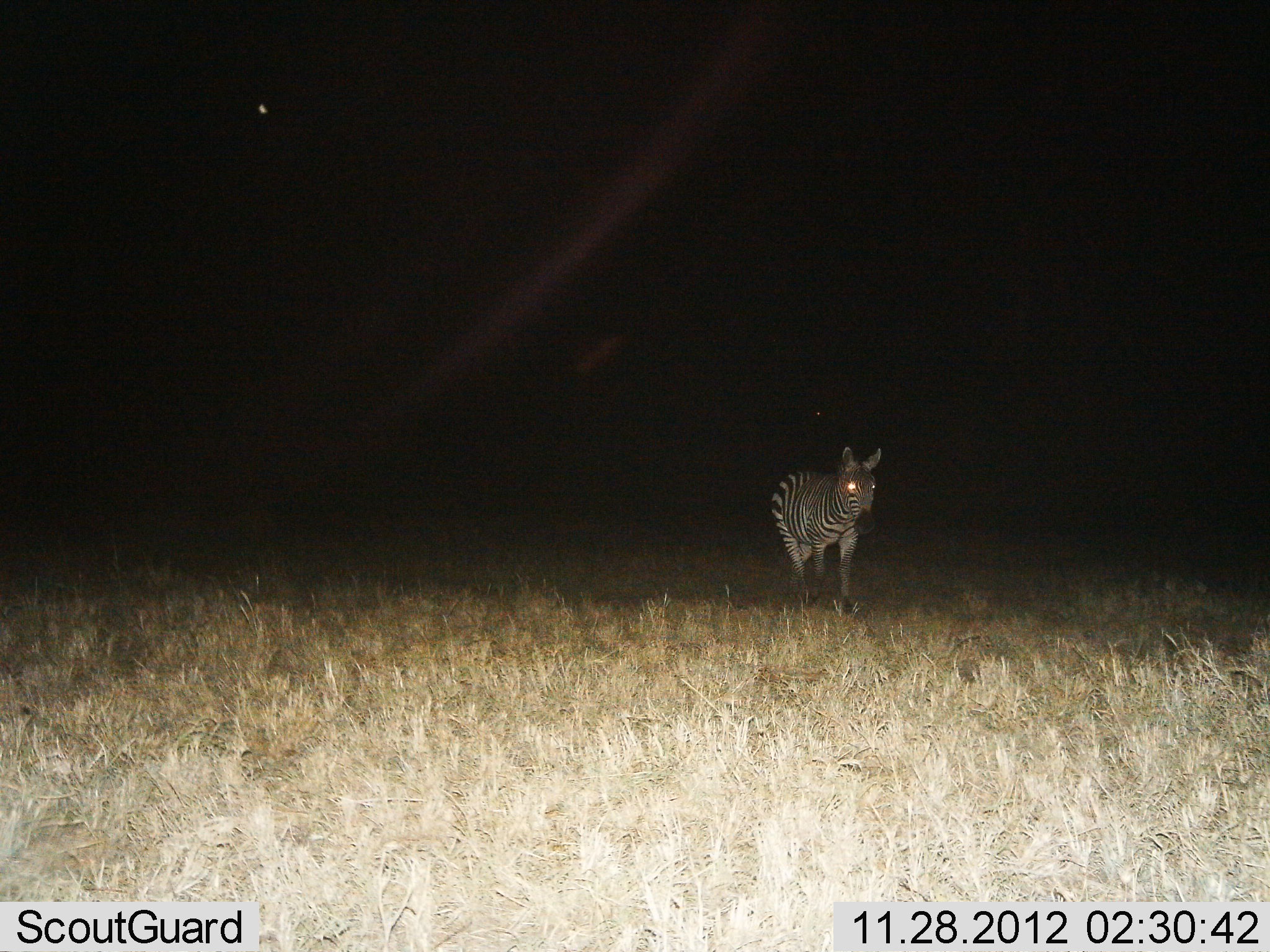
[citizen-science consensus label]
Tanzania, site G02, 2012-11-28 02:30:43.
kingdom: Animalia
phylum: Chordata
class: Mammalia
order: Perissodactyla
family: Equidae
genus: Equus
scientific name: Equus quagga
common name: plains zebra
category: zebra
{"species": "zebra (plains zebra) (Equus quagga)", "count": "1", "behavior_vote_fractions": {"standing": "35%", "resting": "0%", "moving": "65%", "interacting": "0%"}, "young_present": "0%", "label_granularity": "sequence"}